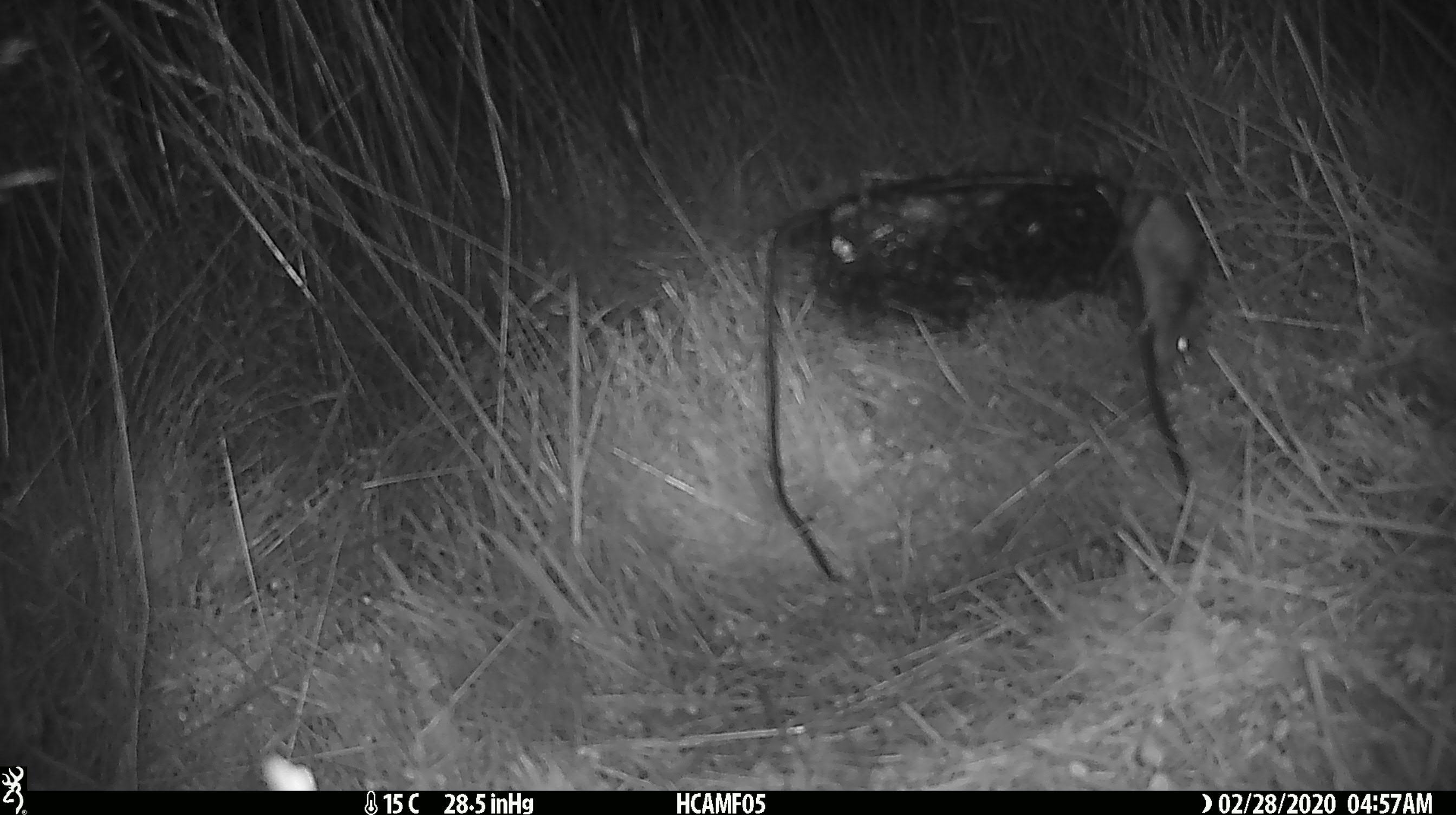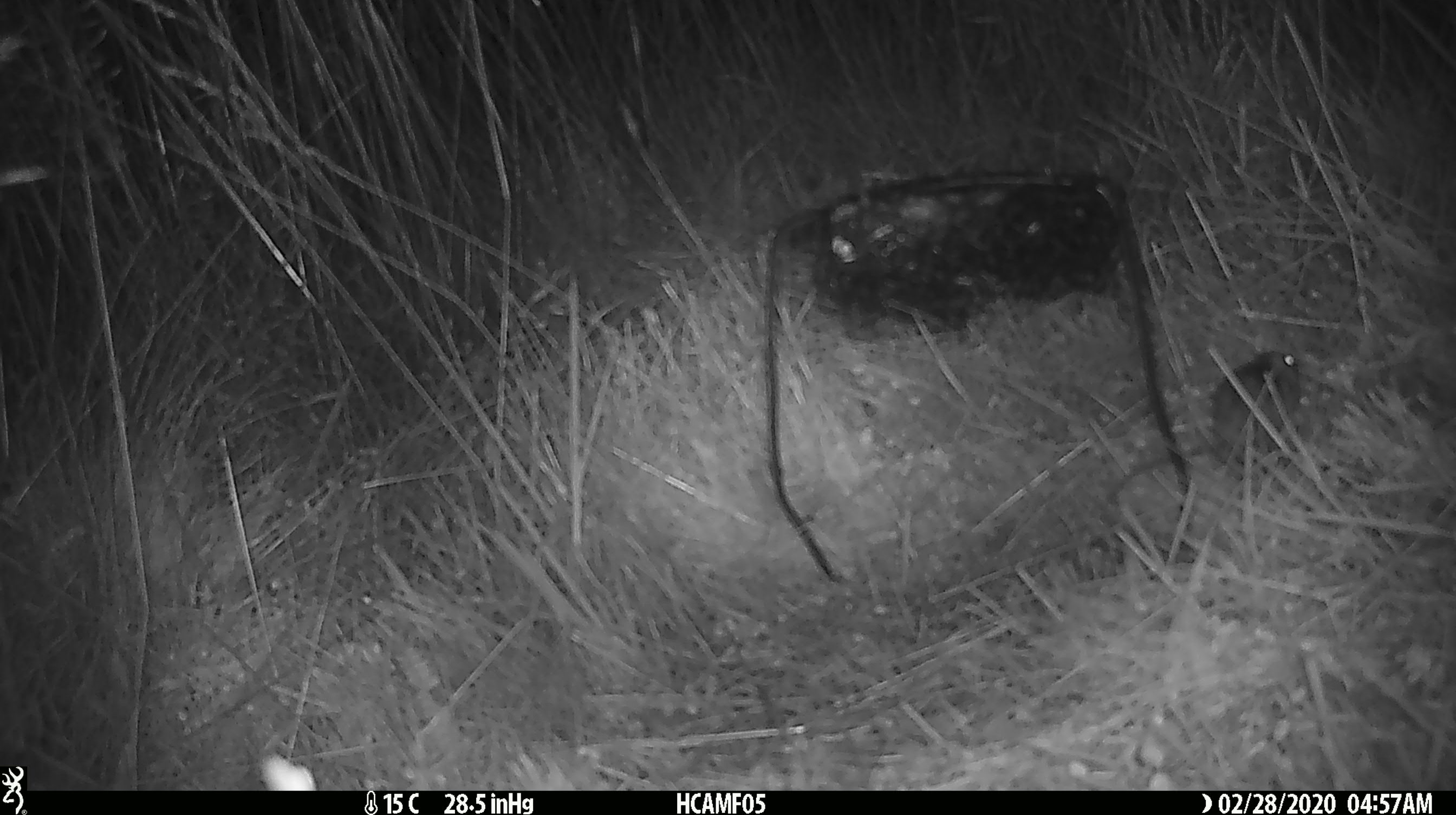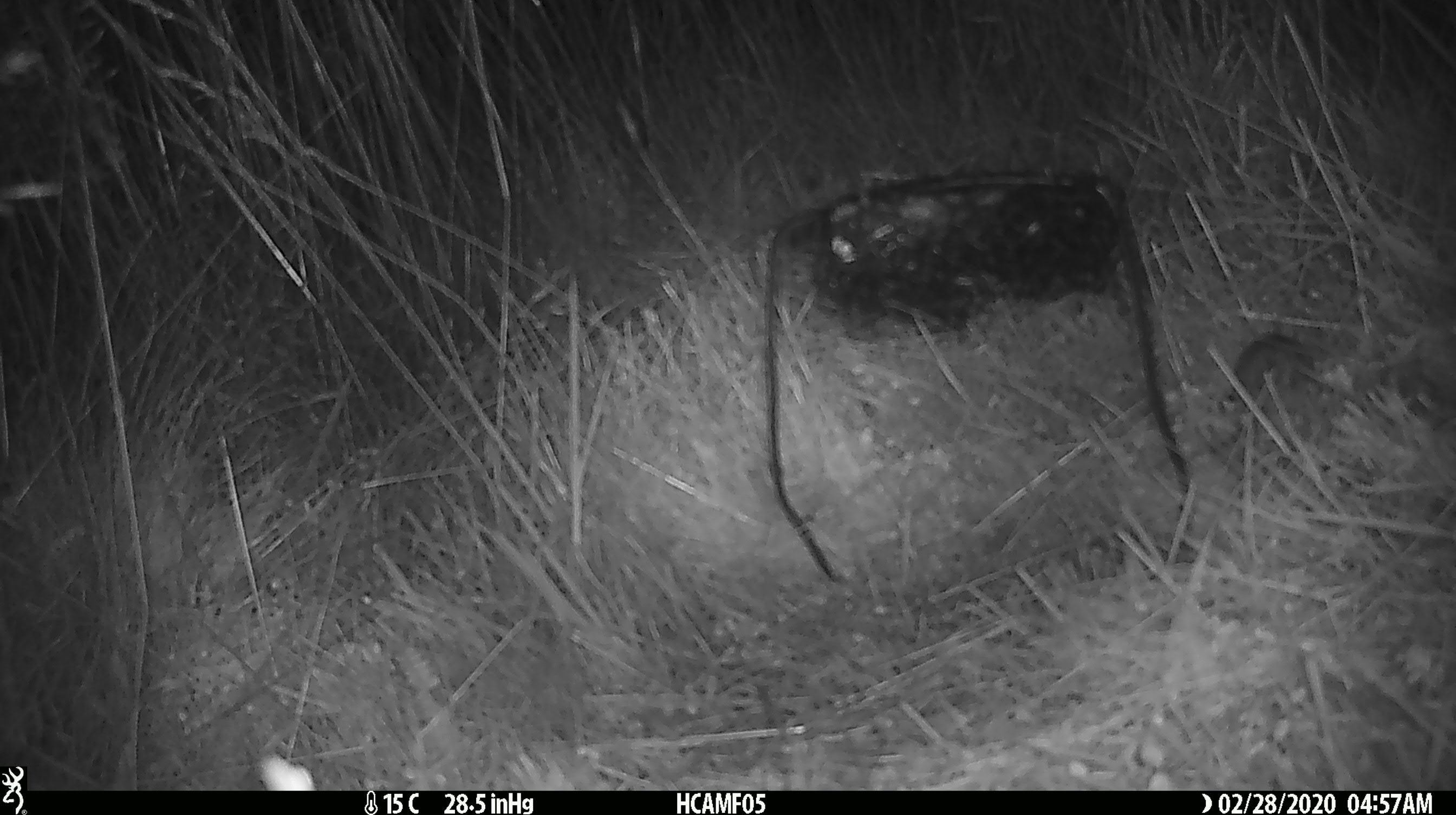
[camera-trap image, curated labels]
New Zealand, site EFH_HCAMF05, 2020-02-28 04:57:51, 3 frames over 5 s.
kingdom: Animalia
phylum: Chordata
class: Mammalia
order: Rodentia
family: Muridae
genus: Mus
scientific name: Mus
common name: mouse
Mouse (Mus).